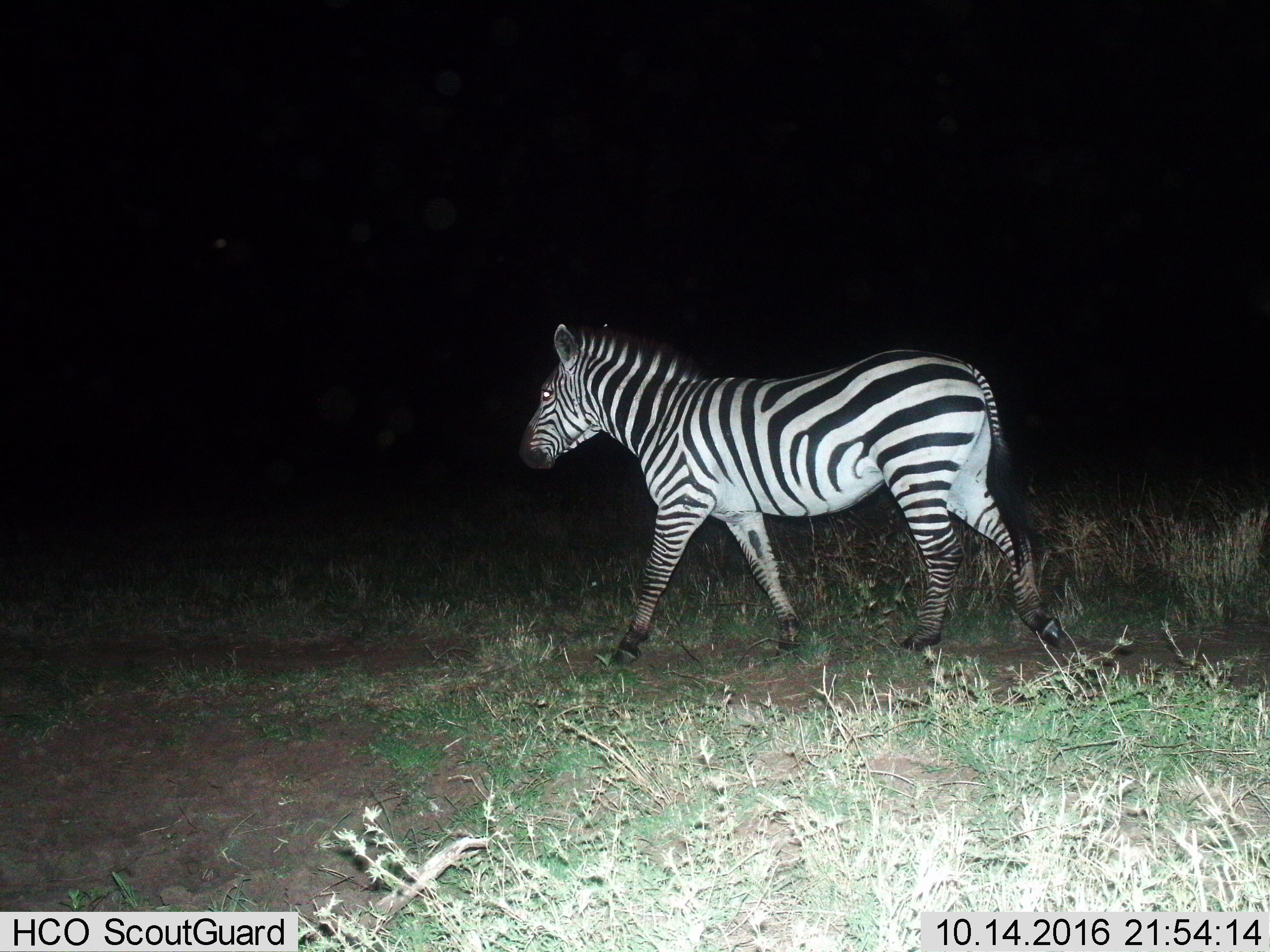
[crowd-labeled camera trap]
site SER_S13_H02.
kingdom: Animalia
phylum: Chordata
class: Mammalia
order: Perissodactyla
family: Equidae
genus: Equus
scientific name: Equus quagga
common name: plains zebra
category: zebraplains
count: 1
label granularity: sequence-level